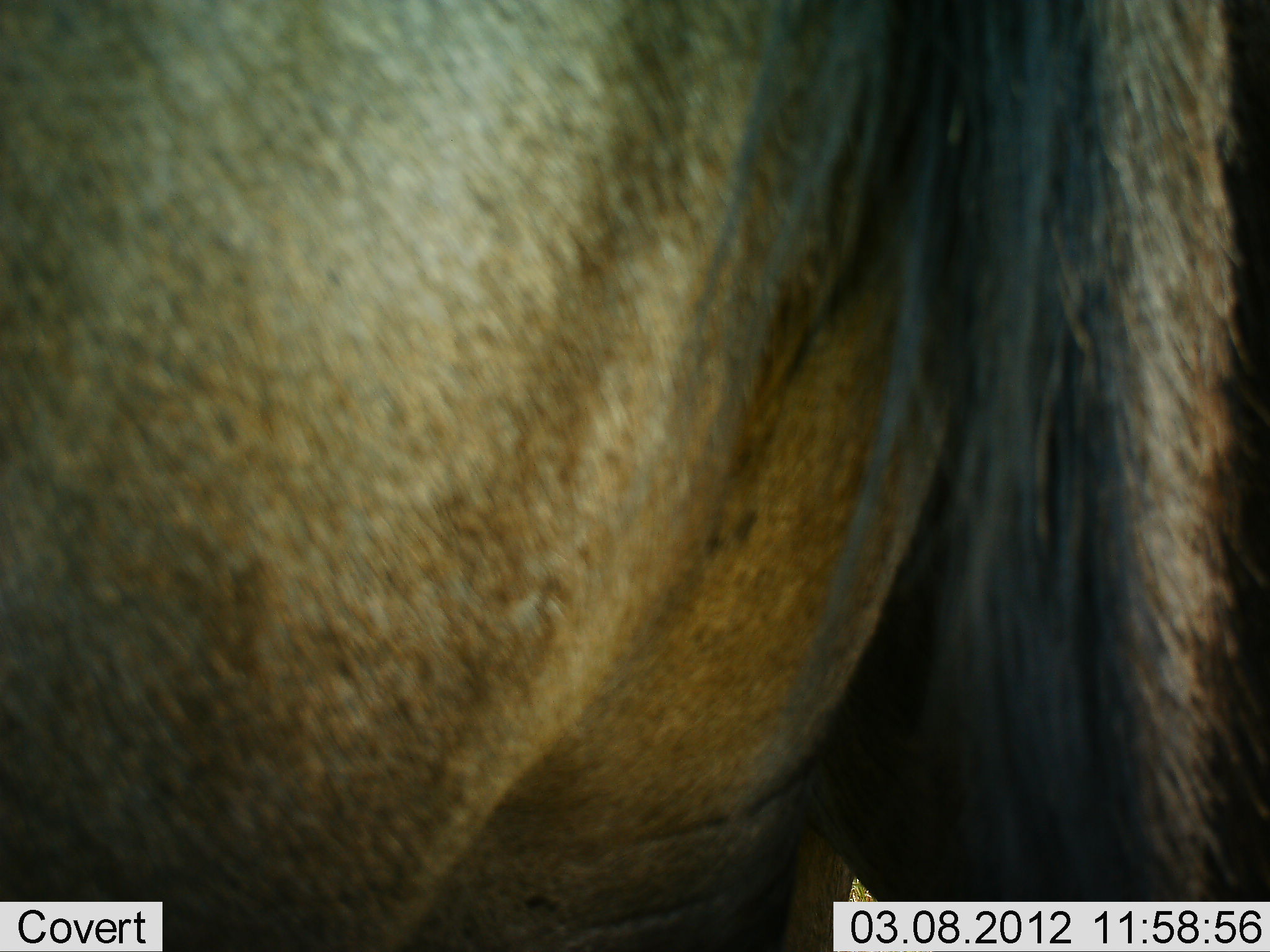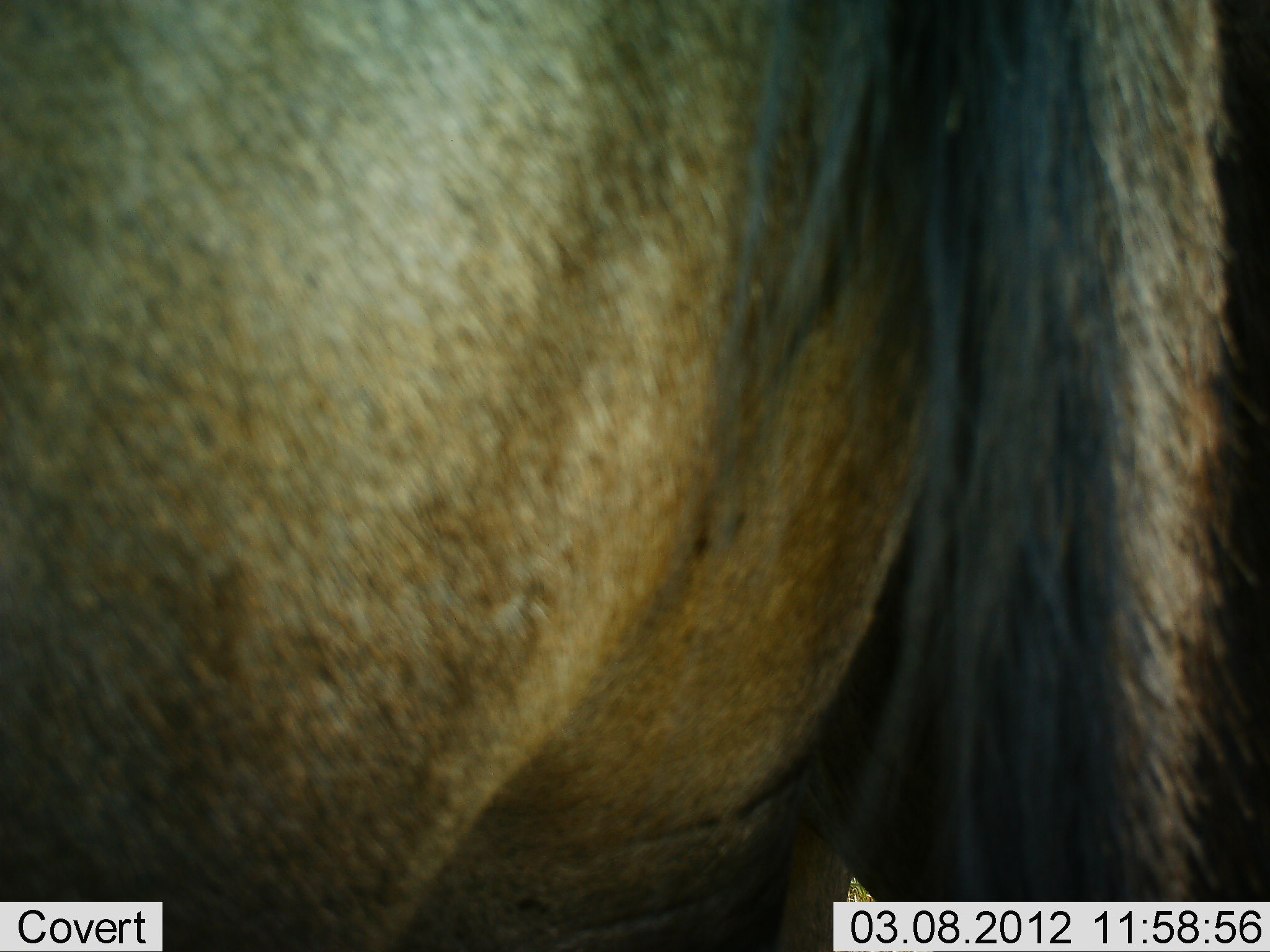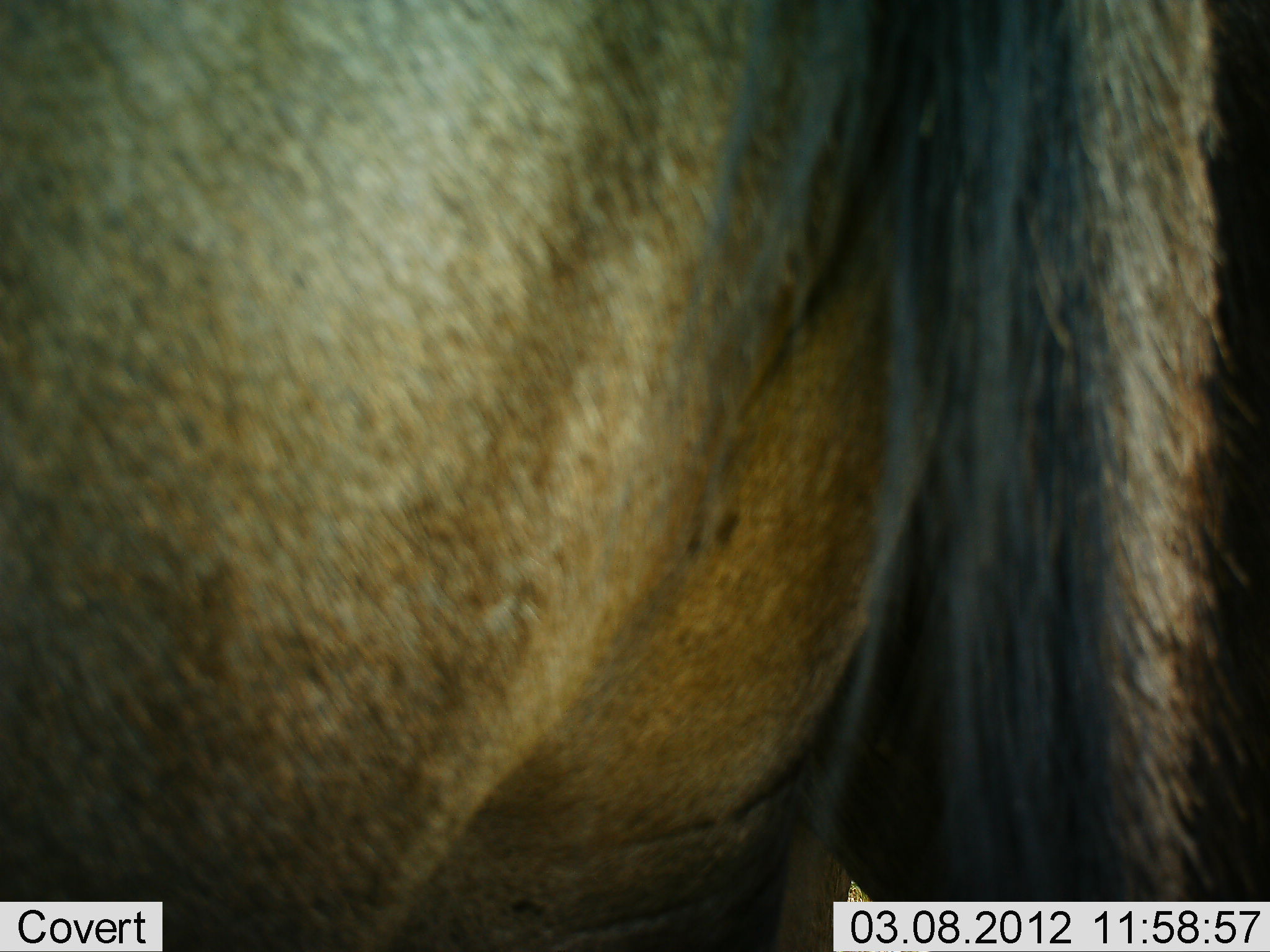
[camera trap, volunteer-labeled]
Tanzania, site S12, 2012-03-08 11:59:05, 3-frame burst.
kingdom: Animalia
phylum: Chordata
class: Mammalia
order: Artiodactyla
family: Bovidae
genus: Connochaetes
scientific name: Connochaetes taurinus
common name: blue wildebeest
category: wildebeest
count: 1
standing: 100%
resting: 0%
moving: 0%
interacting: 0%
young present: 0%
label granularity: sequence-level